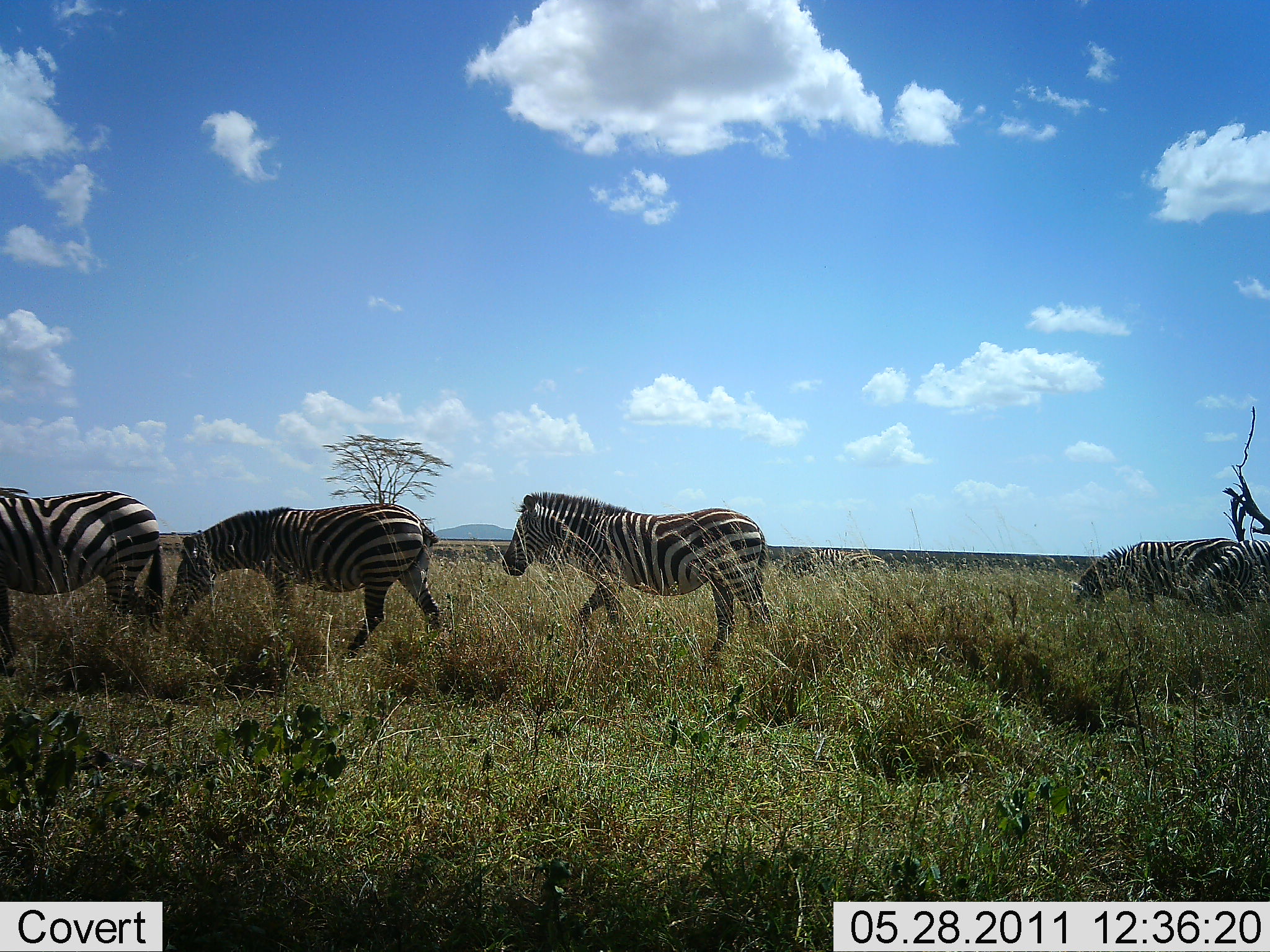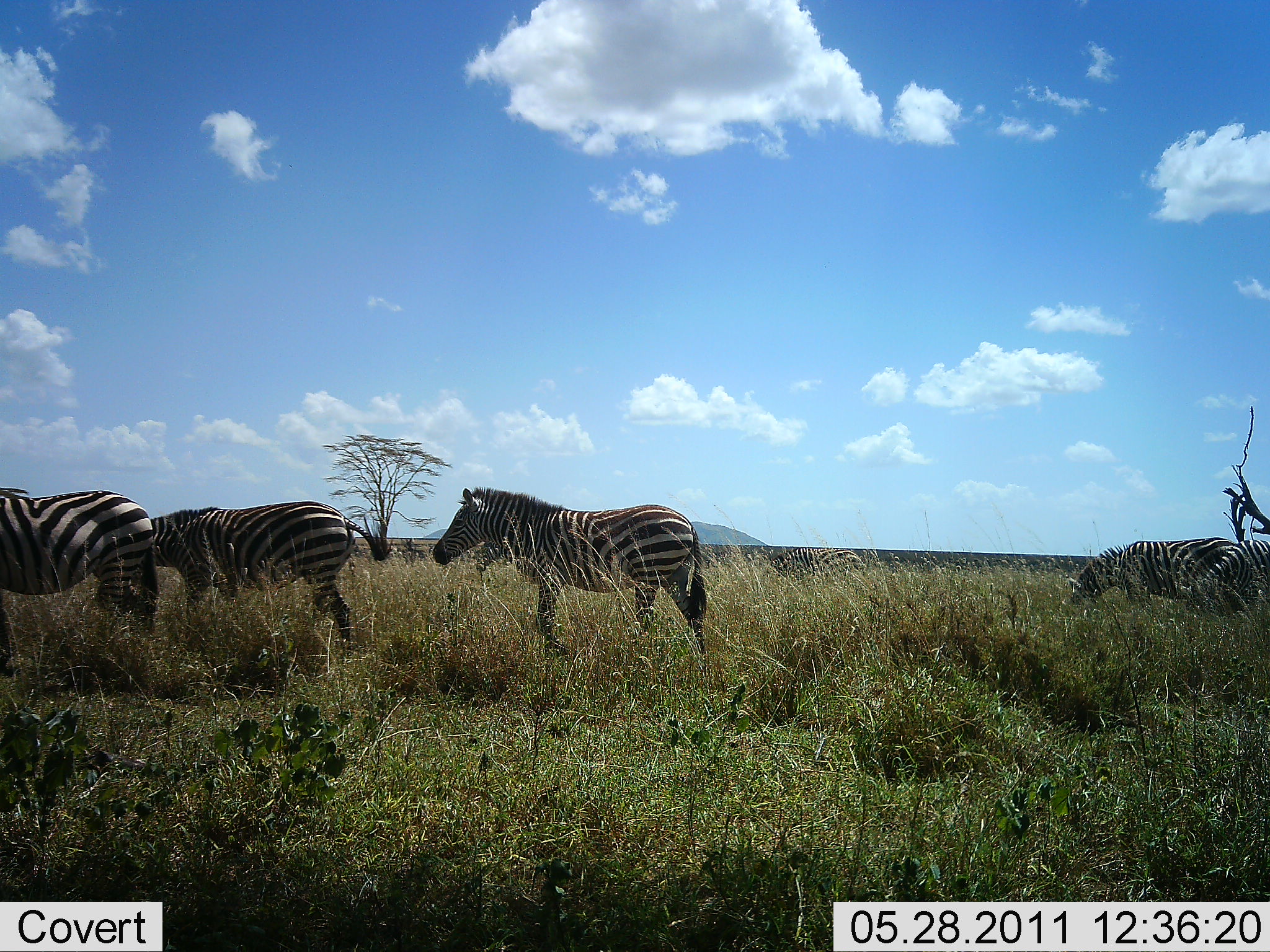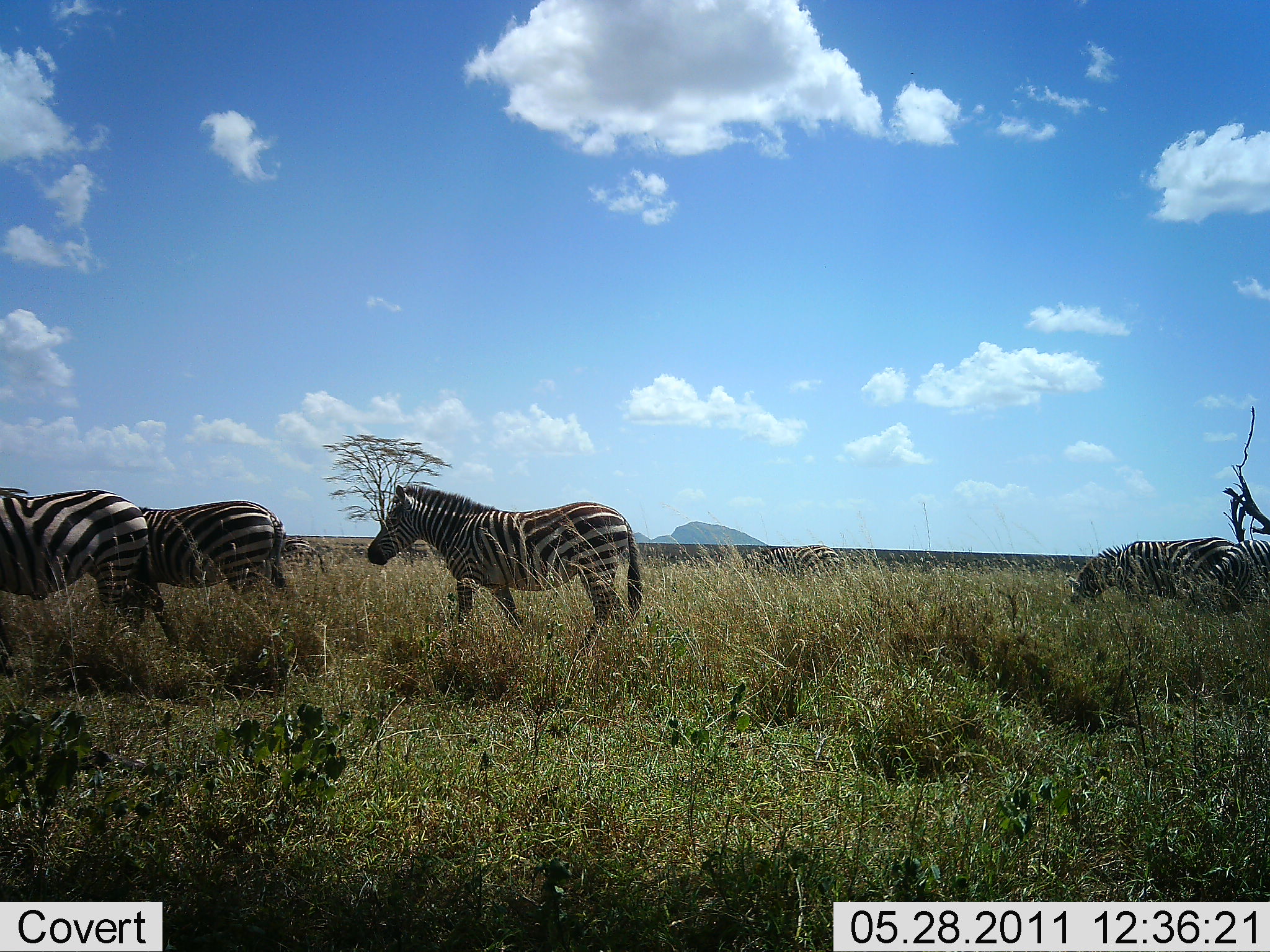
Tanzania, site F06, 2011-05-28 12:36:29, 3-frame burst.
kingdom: Animalia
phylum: Chordata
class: Mammalia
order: Perissodactyla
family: Equidae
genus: Equus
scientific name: Equus quagga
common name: plains zebra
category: zebra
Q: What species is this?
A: Zebra (plains zebra) (Equus quagga).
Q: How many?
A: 5.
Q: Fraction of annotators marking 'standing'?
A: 18%.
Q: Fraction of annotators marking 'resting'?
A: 0%.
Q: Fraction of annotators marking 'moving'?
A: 100%.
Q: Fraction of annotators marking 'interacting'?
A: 0%.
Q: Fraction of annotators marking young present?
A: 0%.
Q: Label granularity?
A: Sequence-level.